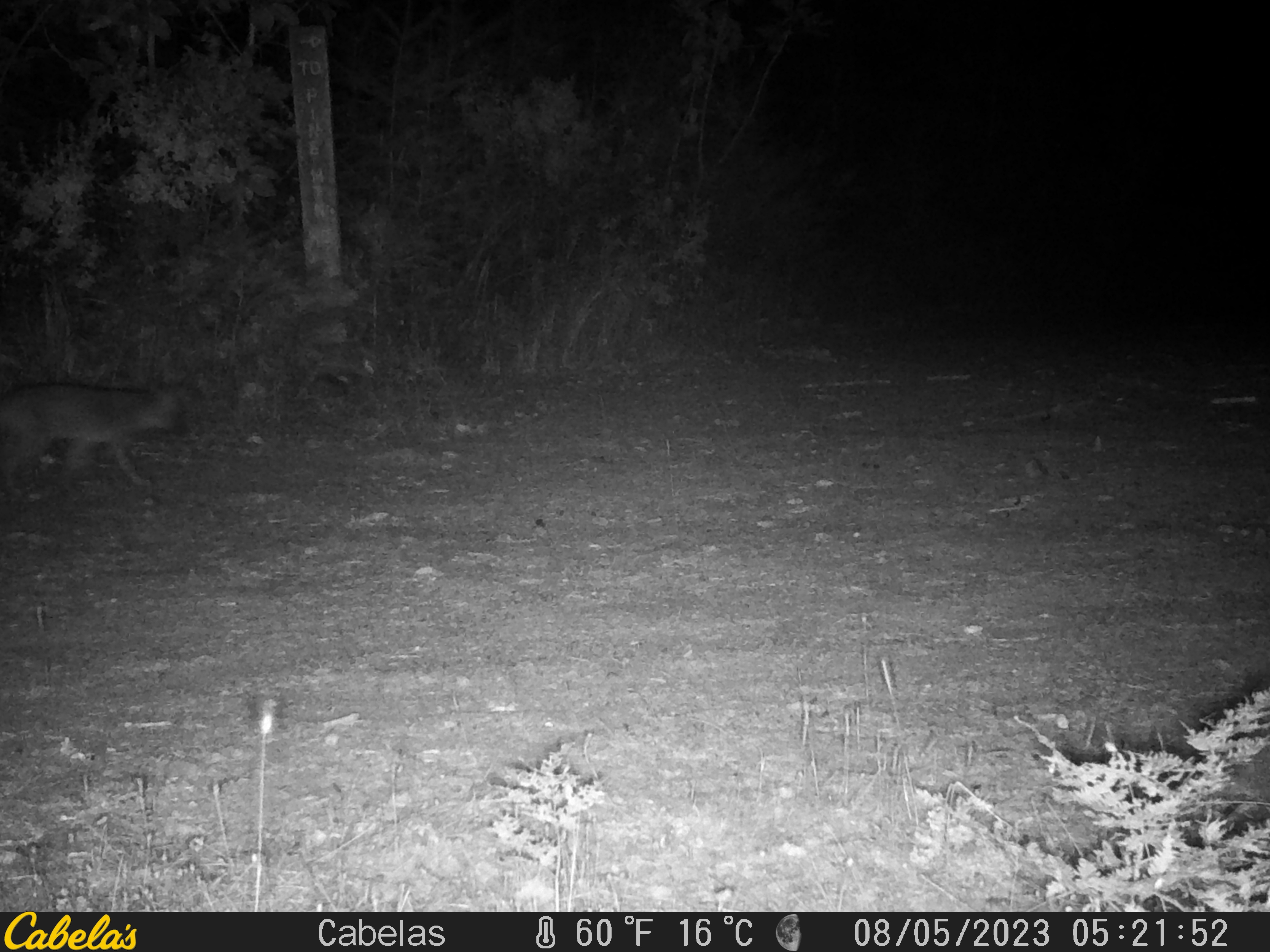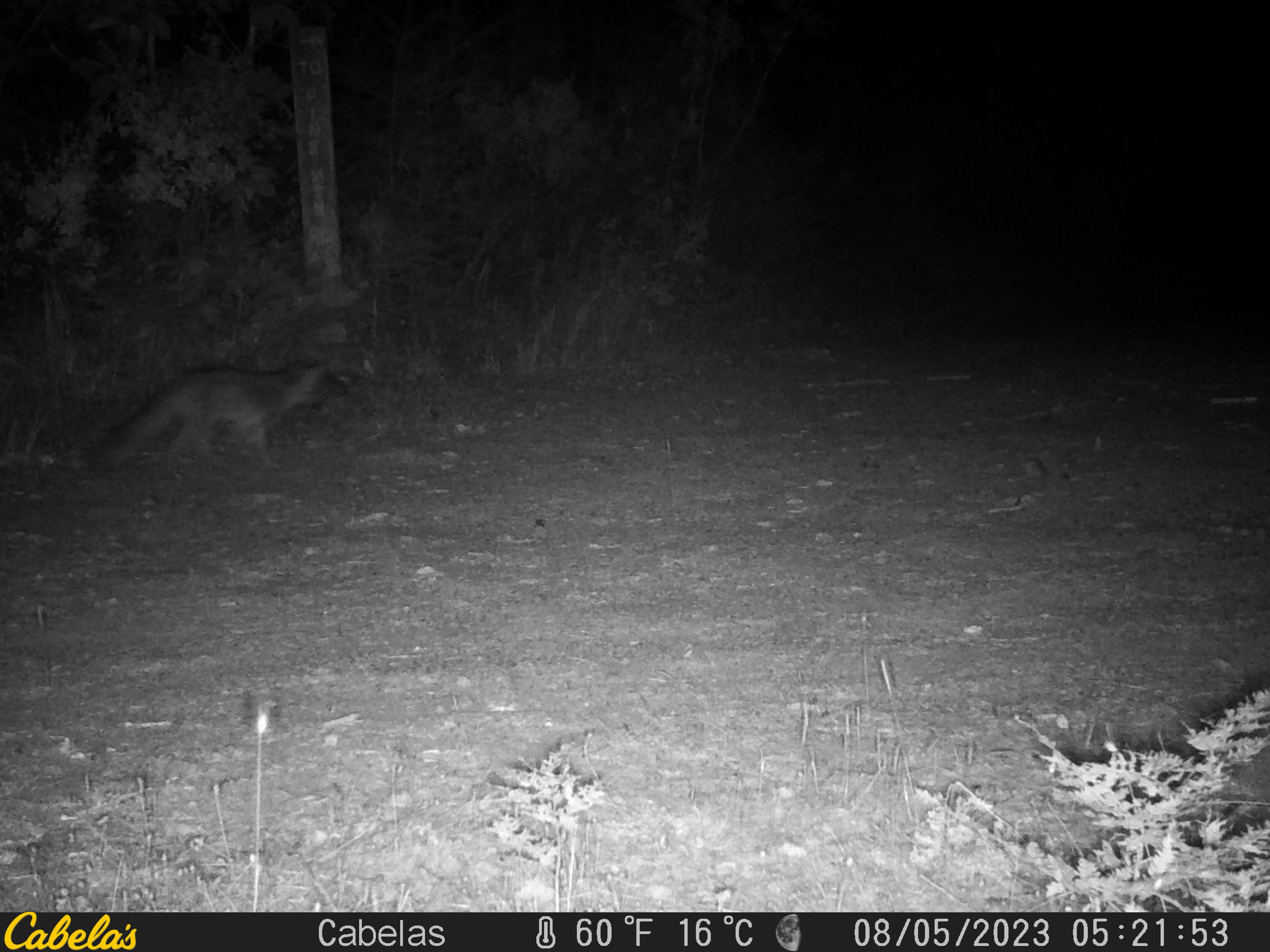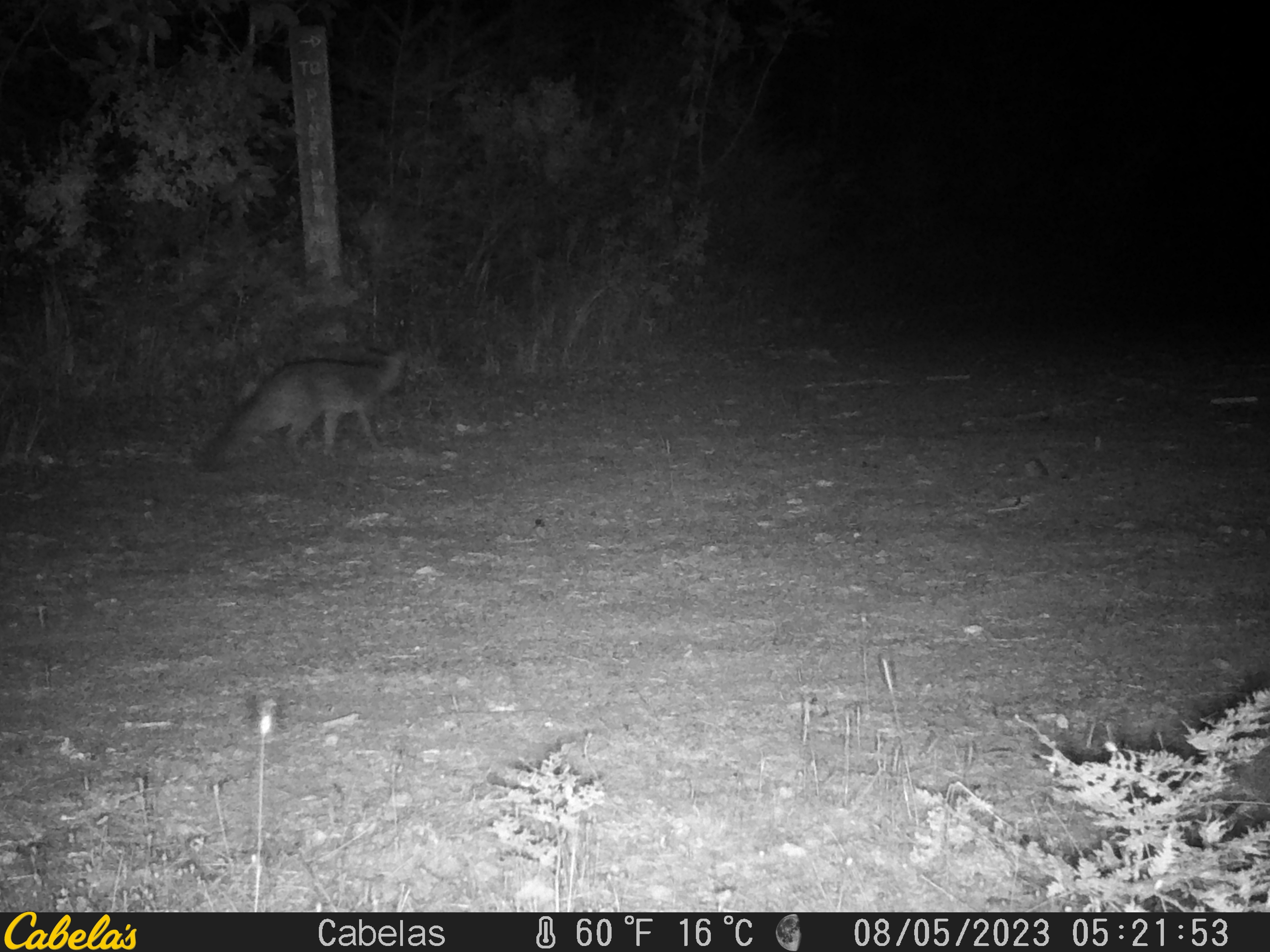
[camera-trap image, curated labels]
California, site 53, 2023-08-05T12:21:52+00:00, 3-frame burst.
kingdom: Animalia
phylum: Chordata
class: Mammalia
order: Carnivora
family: Canidae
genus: Urocyon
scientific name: Urocyon cinereoargenteus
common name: gray fox